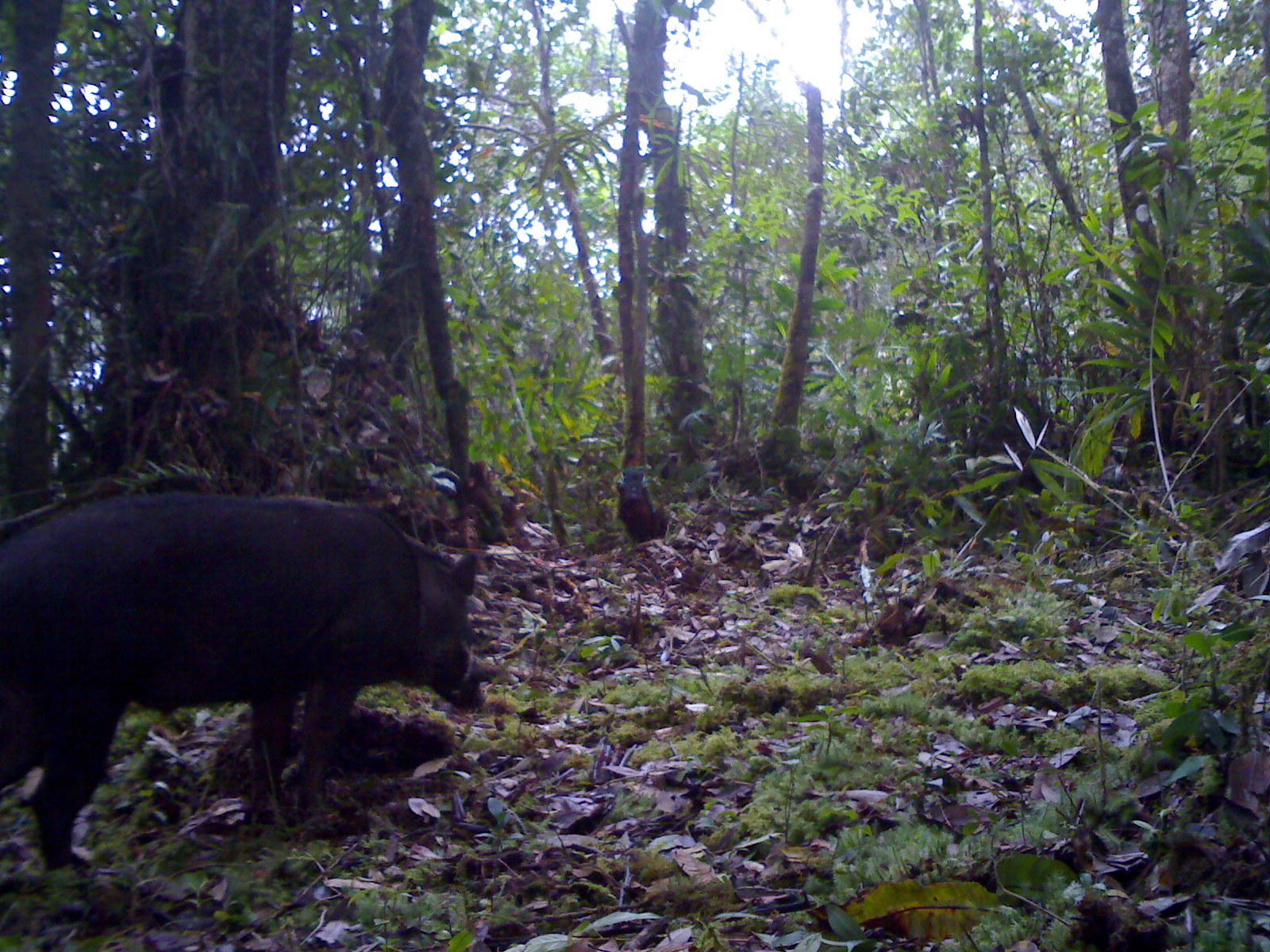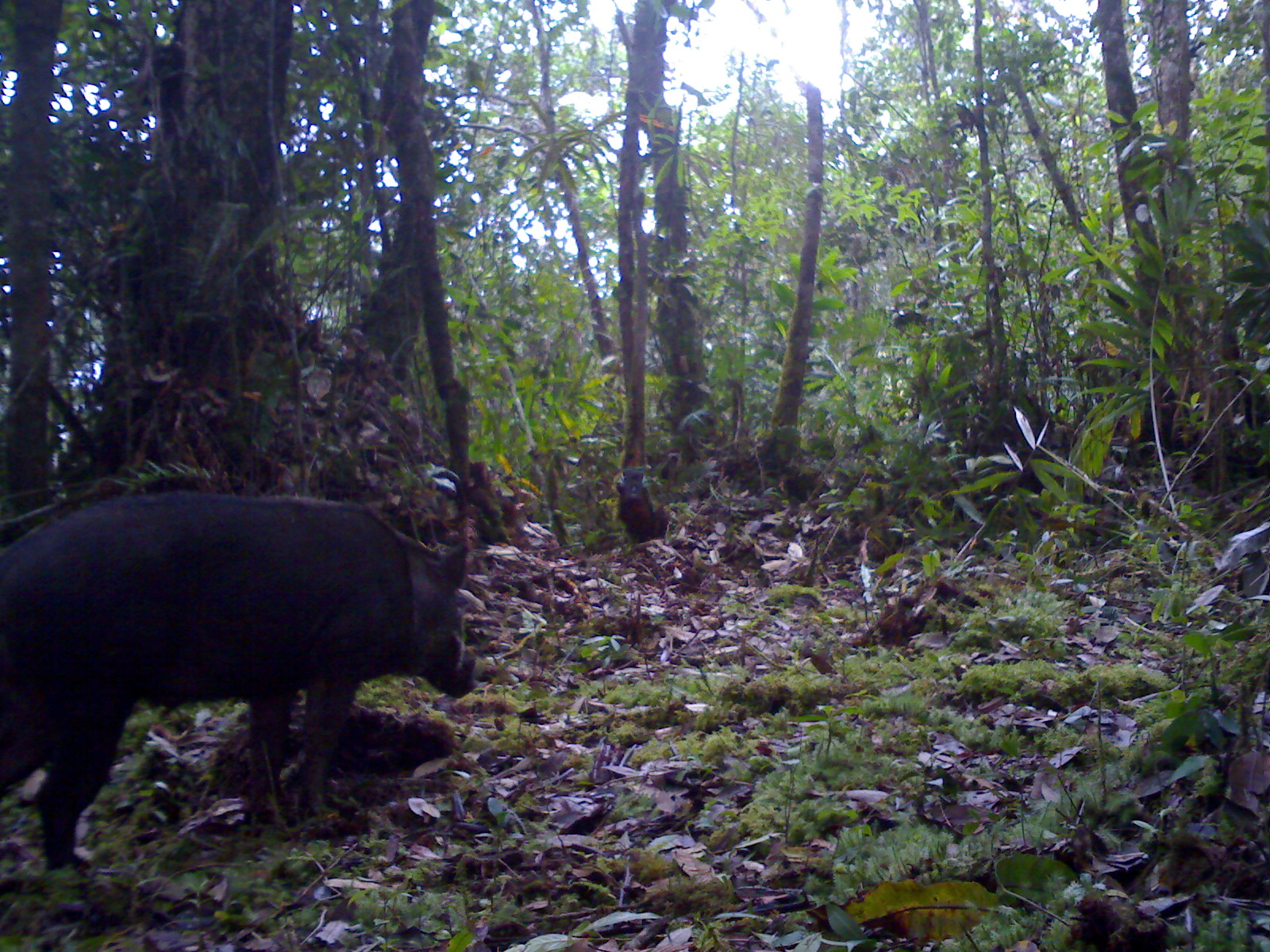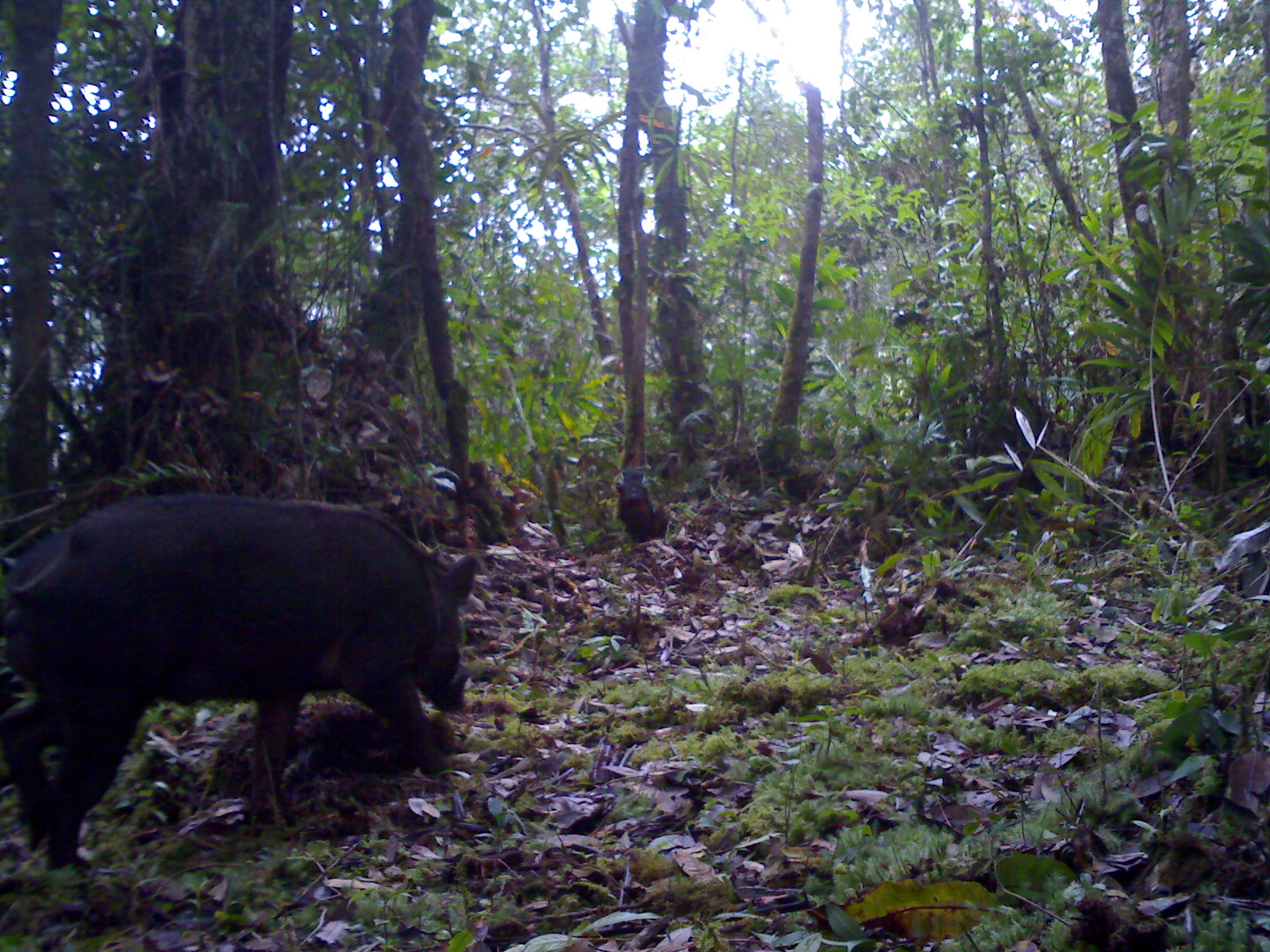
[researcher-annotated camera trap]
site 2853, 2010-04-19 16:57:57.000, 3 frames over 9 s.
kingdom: Animalia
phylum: Chordata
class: Mammalia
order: Artiodactyla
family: Suidae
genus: Sus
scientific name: Sus barbatus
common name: western bearded pig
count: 1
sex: male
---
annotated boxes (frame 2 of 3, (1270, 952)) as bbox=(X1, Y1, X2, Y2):
sus barbatus: bbox=(1, 486, 476, 869)